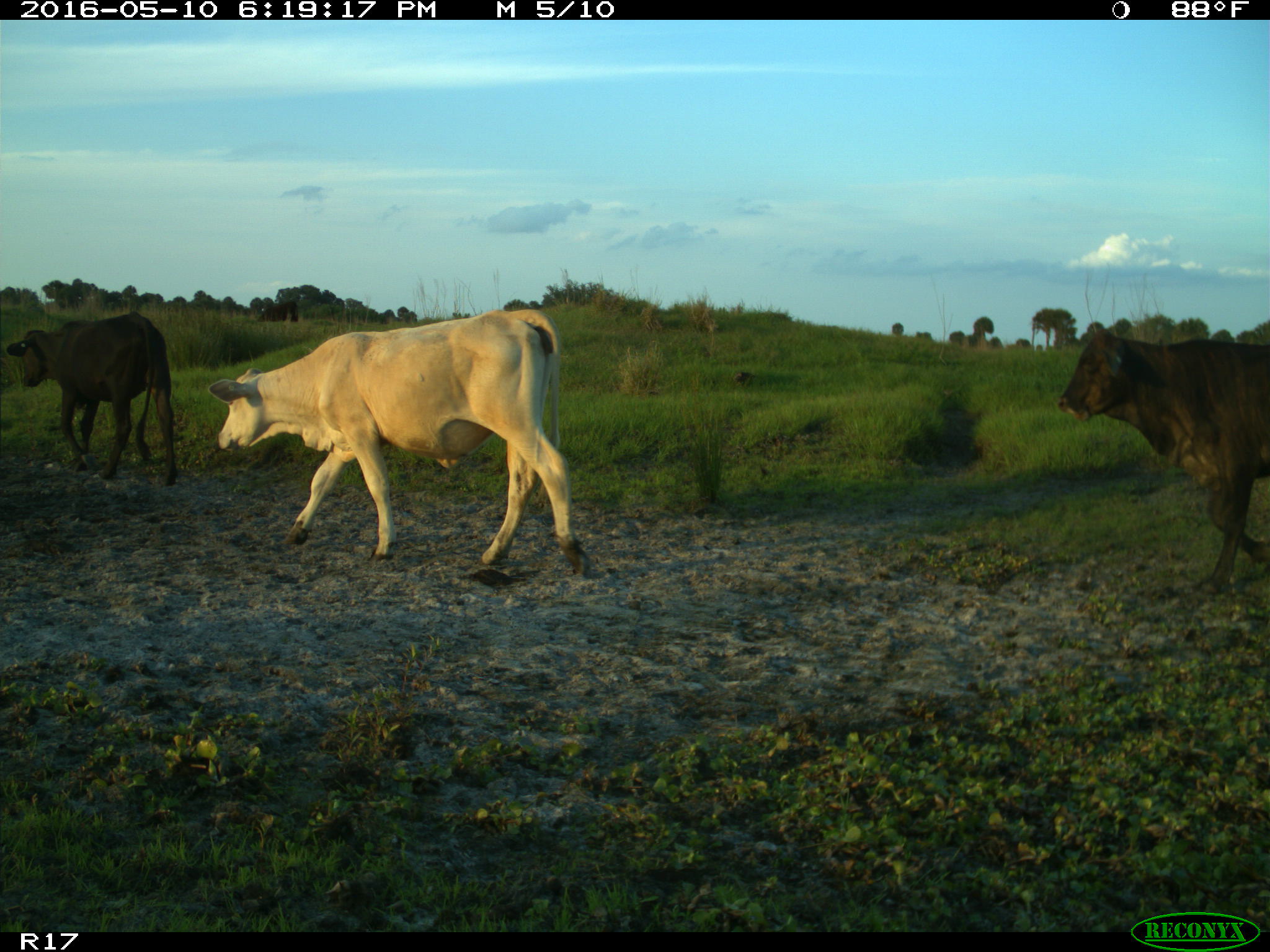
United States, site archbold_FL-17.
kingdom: Animalia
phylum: Chordata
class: Mammalia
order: Artiodactyla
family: Bovidae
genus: Bos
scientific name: Bos taurus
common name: domestic cow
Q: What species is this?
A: Bos taurus (domestic cow).